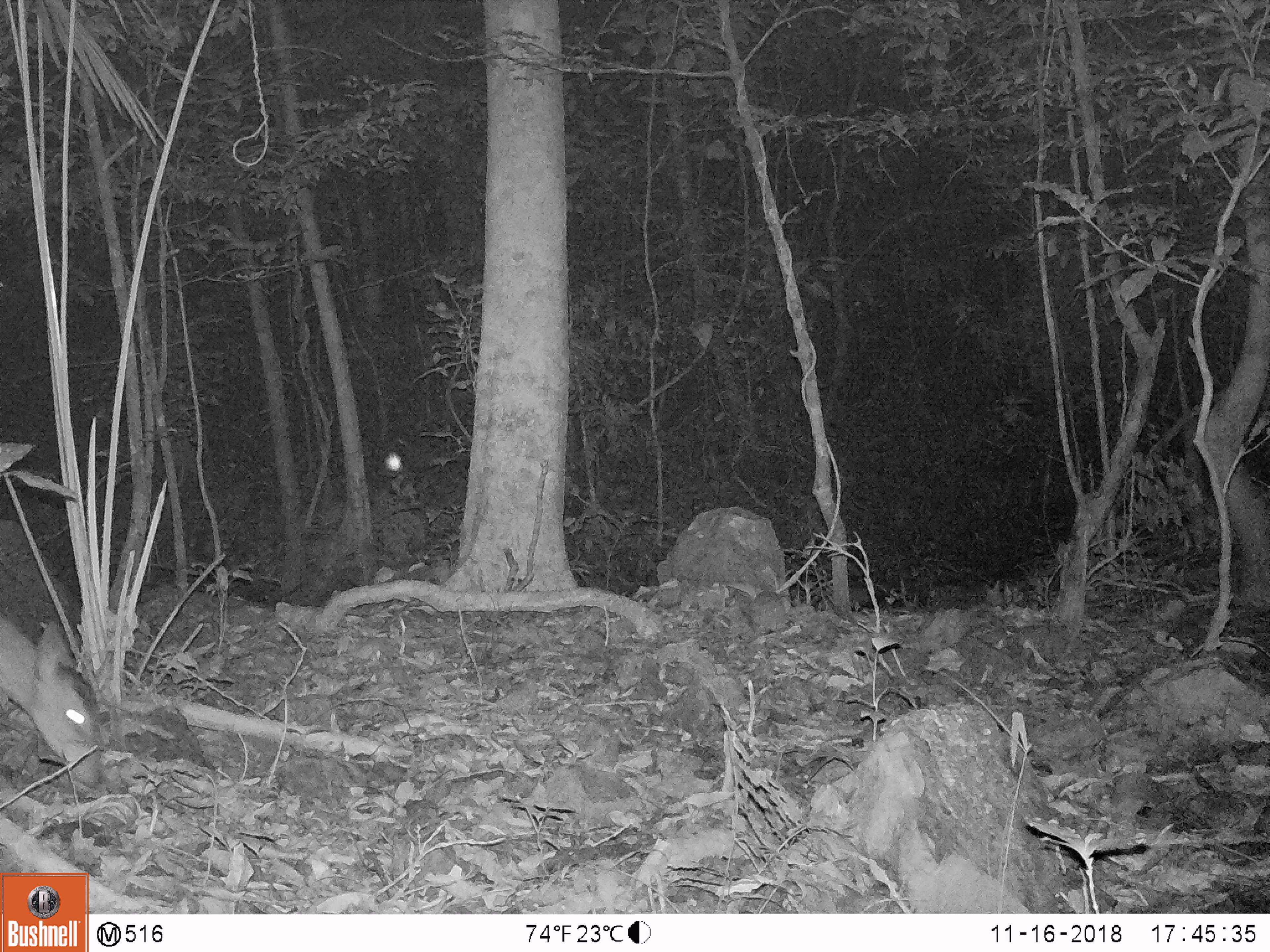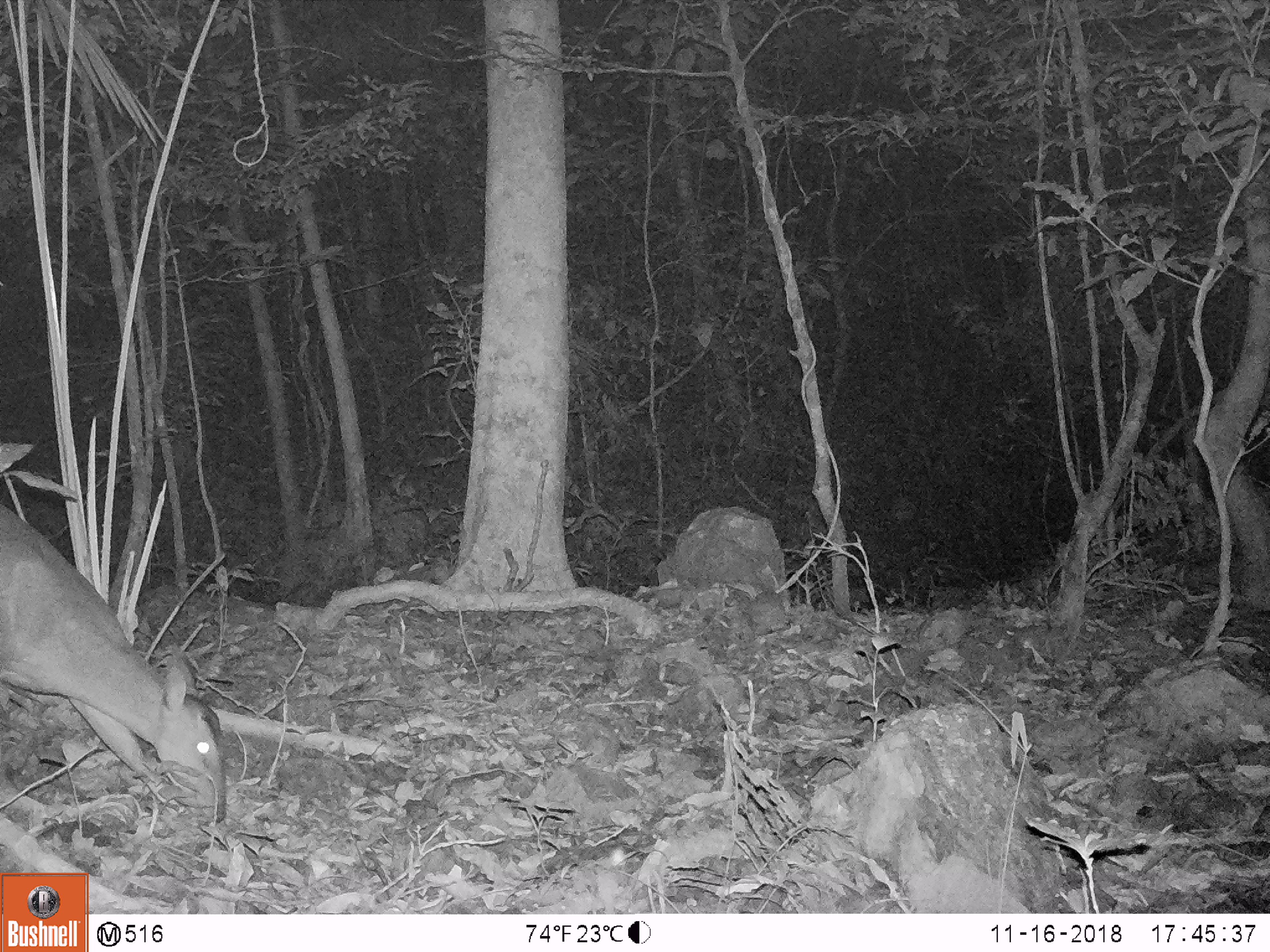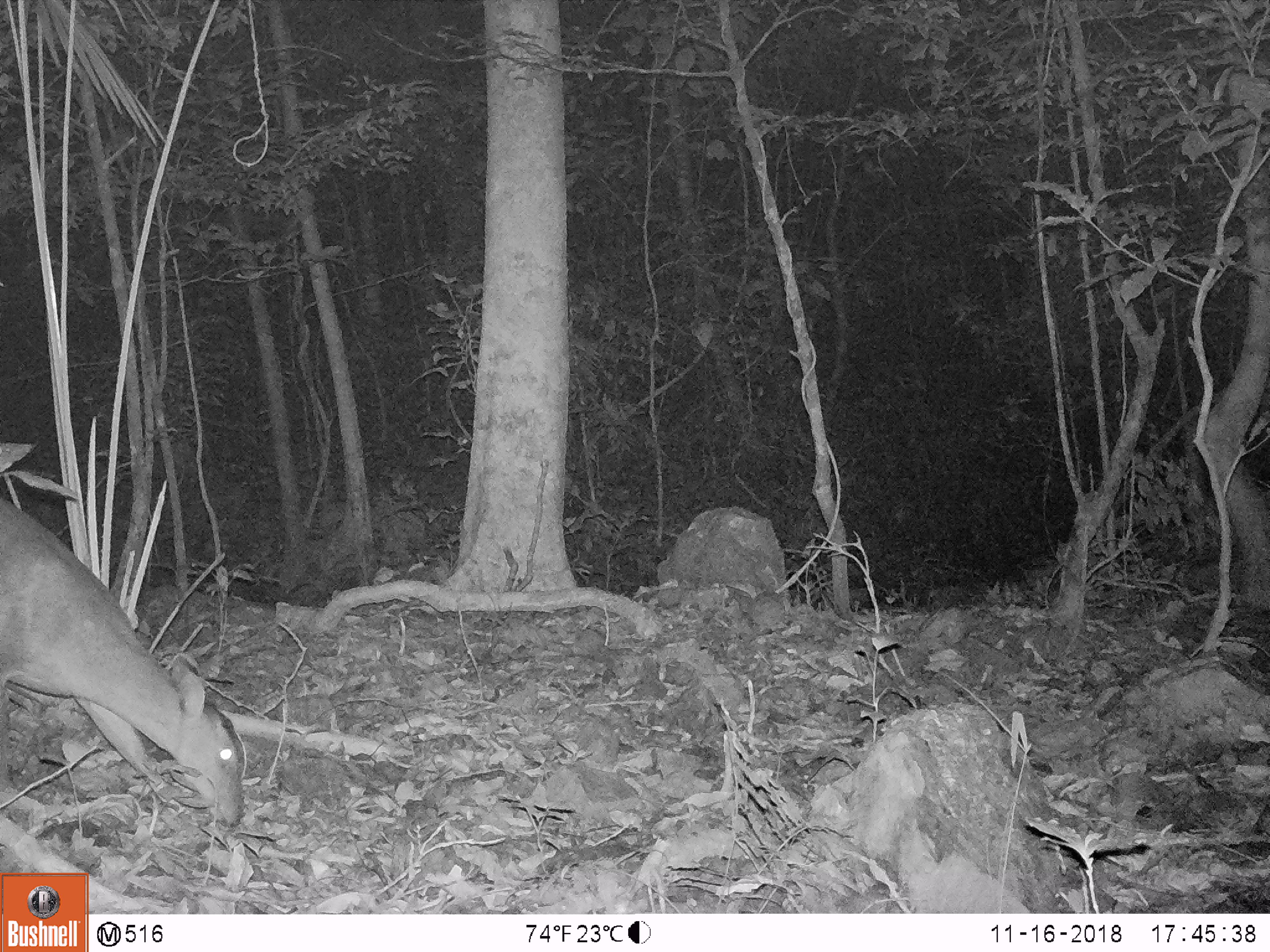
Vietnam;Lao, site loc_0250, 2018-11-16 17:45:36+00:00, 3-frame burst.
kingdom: Animalia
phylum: Chordata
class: Mammalia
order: Artiodactyla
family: Cervidae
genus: Muntiacus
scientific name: Muntiacus vuquangensis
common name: large-antlered muntjac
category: large antlered muntjac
Large antlered muntjac (large-antlered muntjac) (Muntiacus vuquangensis). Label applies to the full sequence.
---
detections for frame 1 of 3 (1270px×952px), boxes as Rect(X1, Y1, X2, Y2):
large antlered muntjac: Rect(1, 612, 103, 791)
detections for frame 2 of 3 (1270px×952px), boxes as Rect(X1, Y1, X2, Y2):
large antlered muntjac: Rect(0, 505, 224, 822)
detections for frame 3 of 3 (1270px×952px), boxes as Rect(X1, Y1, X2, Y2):
large antlered muntjac: Rect(1, 498, 245, 828)